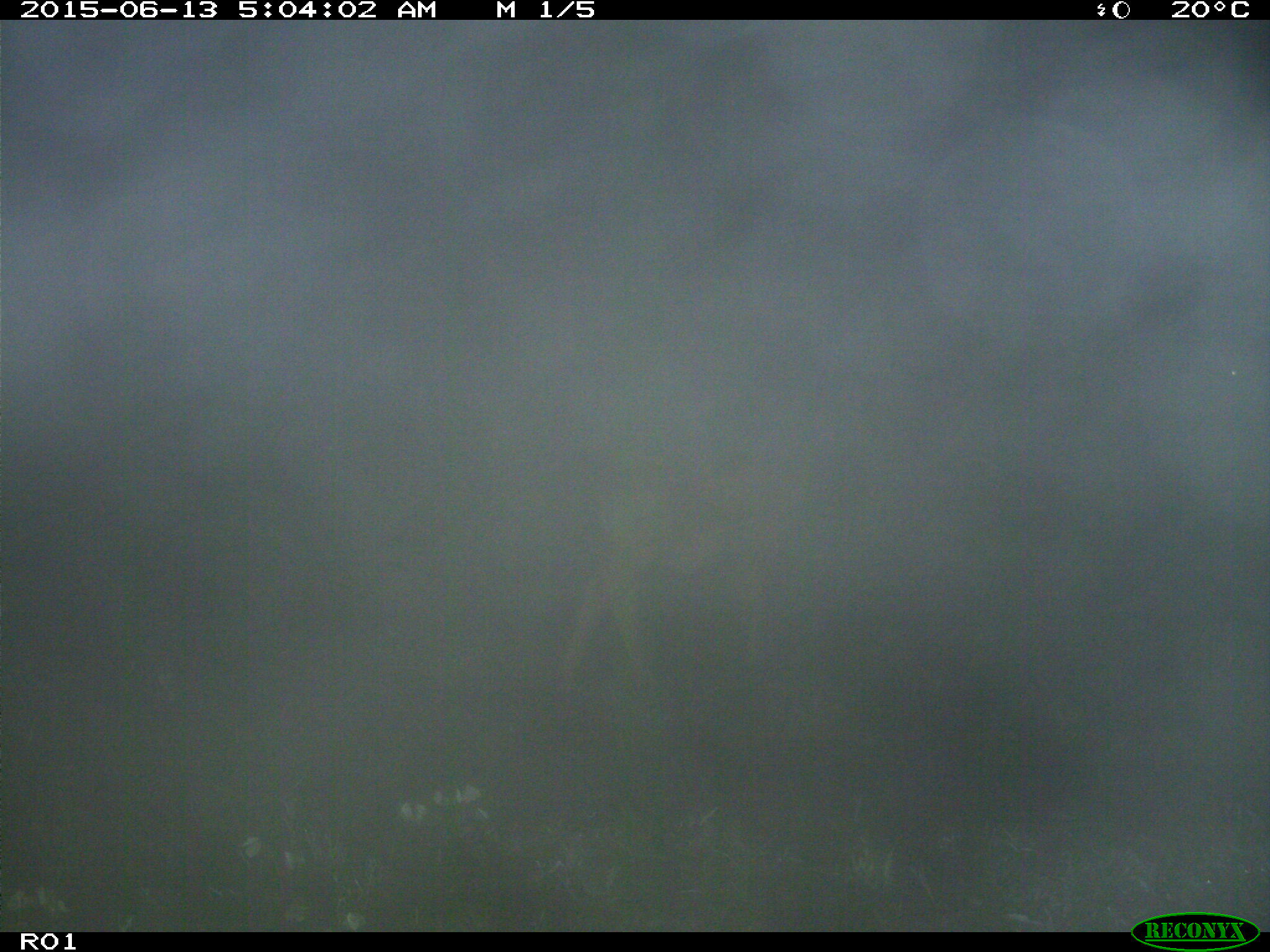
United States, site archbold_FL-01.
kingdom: Animalia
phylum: Chordata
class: Mammalia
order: Artiodactyla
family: Bovidae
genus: Bos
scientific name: Bos taurus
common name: domestic cow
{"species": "Bos taurus (domestic cow)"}